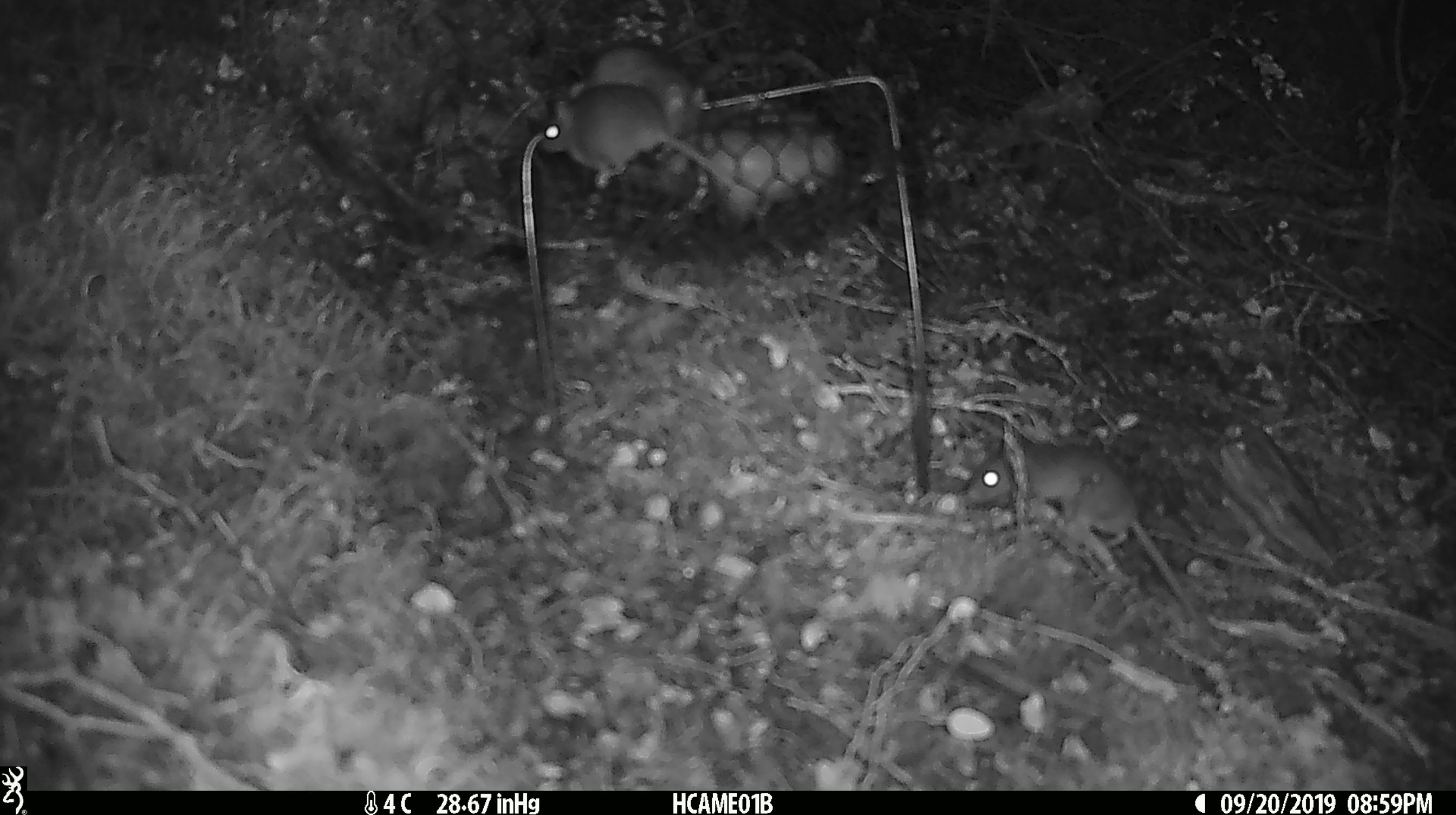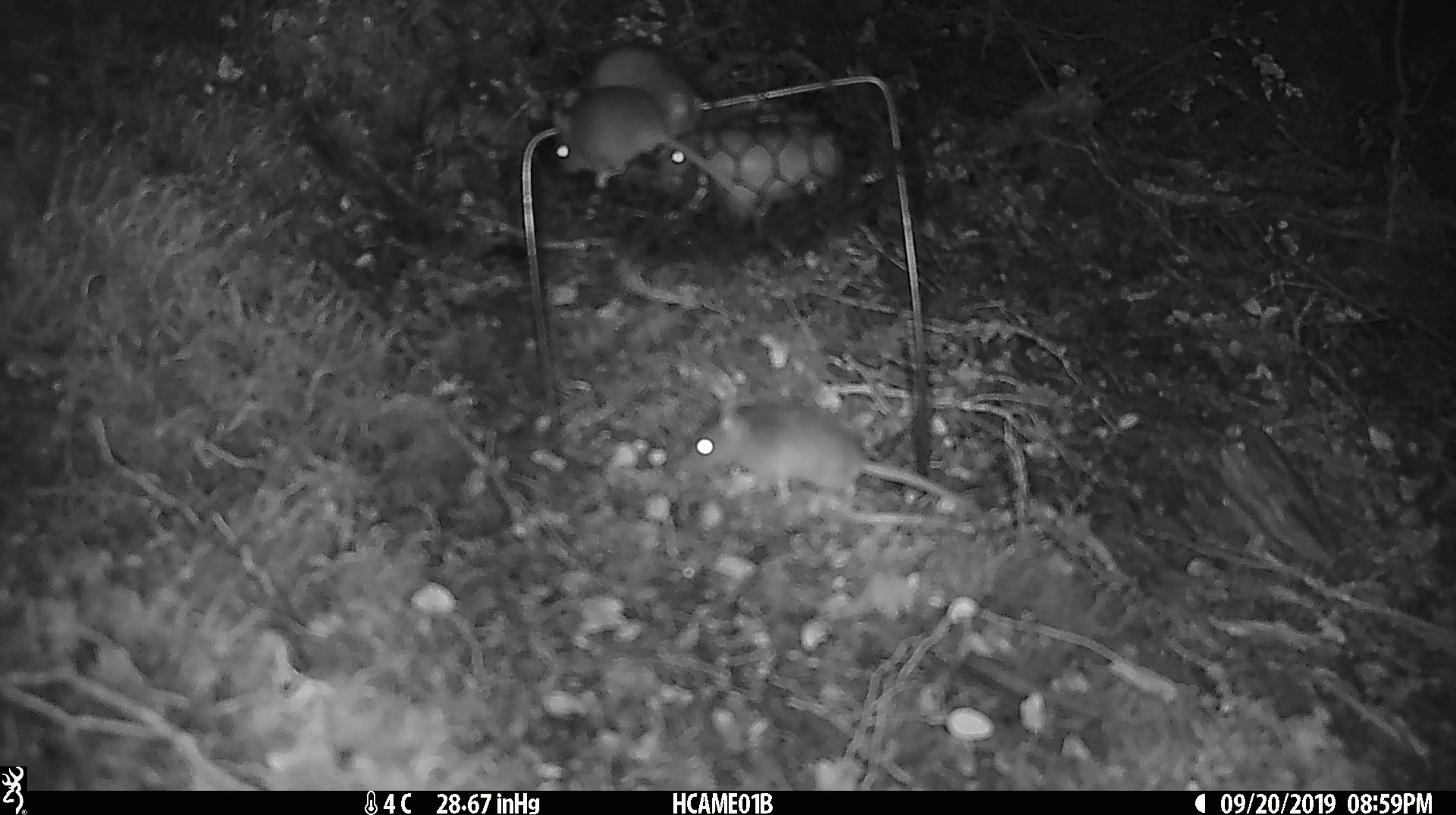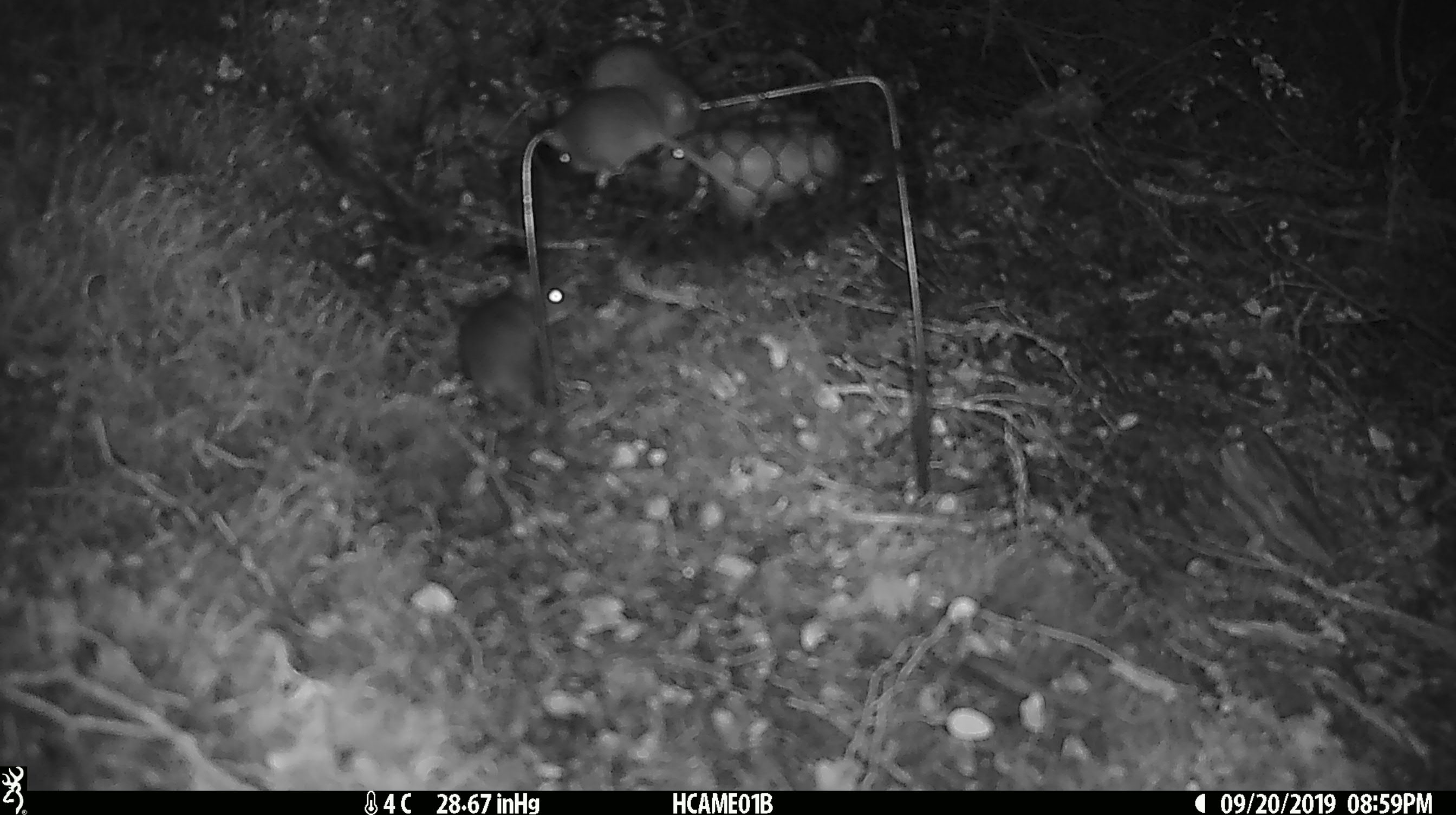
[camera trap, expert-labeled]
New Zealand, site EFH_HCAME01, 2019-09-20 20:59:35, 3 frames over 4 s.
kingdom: Animalia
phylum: Chordata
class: Mammalia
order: Rodentia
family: Muridae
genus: Mus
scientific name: Mus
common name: mouse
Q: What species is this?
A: Mouse (Mus).